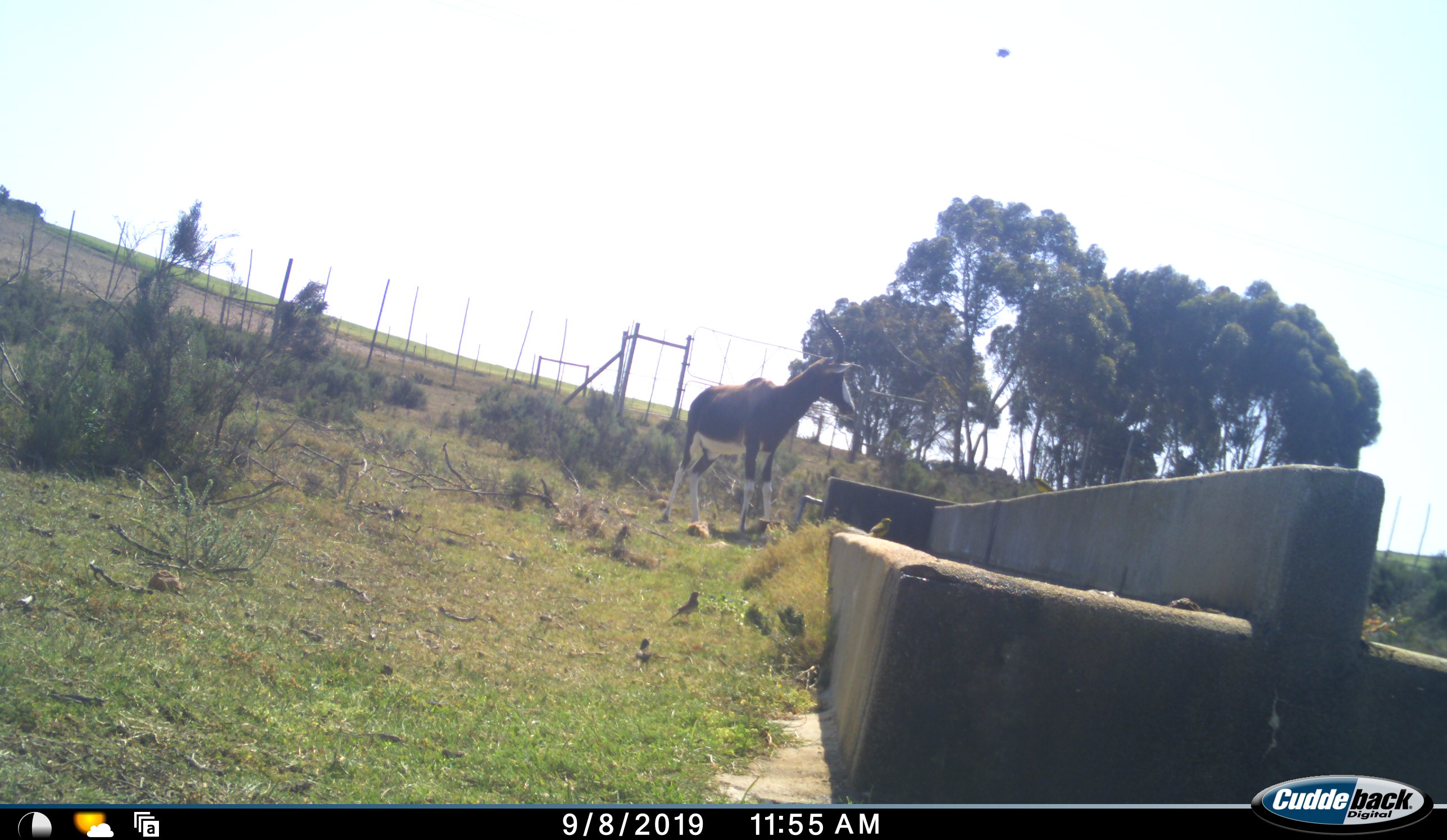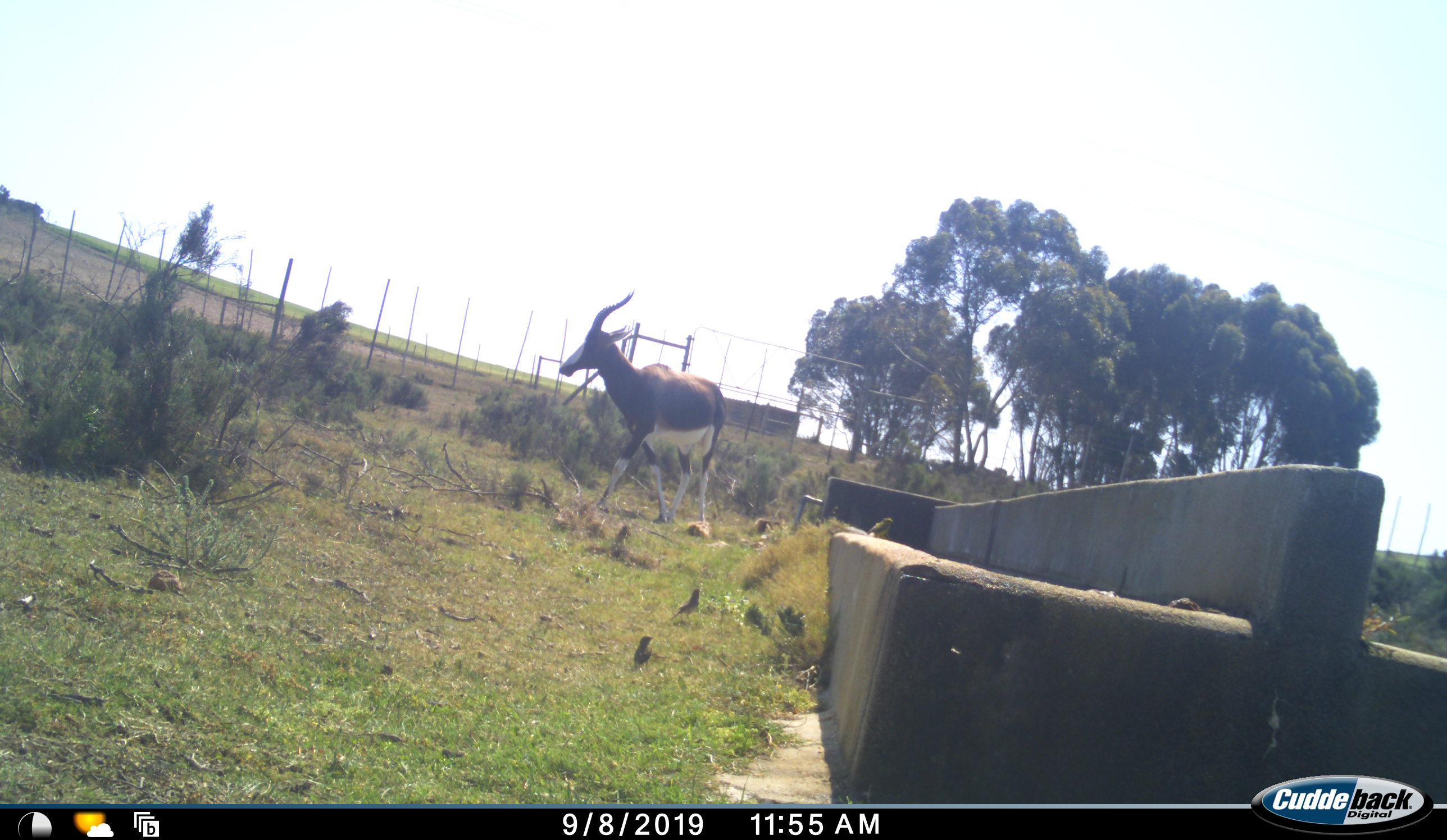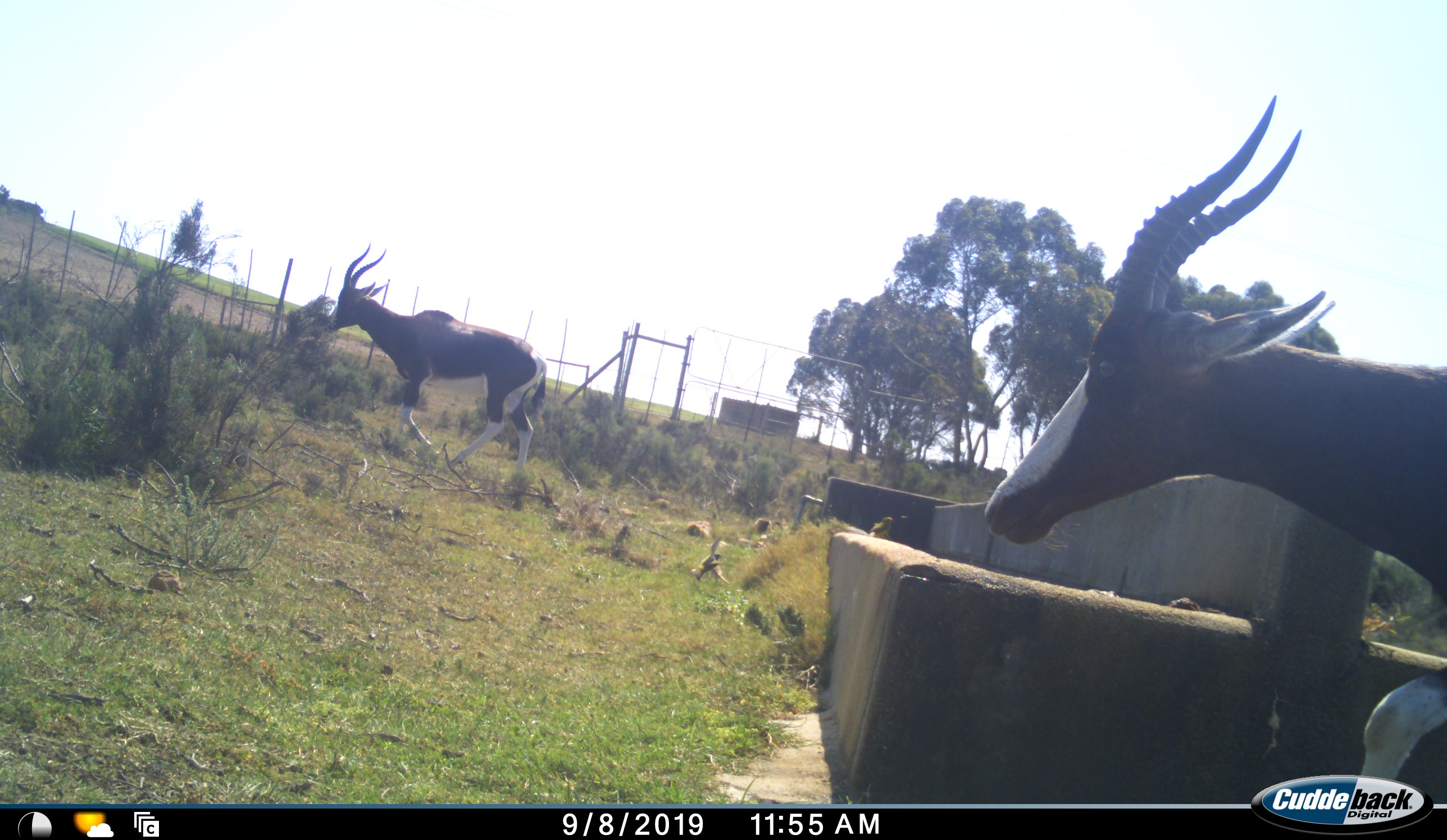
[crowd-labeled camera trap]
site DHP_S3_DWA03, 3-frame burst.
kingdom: Animalia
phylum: Chordata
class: Mammalia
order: Artiodactyla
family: Bovidae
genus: Damaliscus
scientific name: Damaliscus pygargus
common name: bontebok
Bontebok (Damaliscus pygargus), count 2. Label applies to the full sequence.